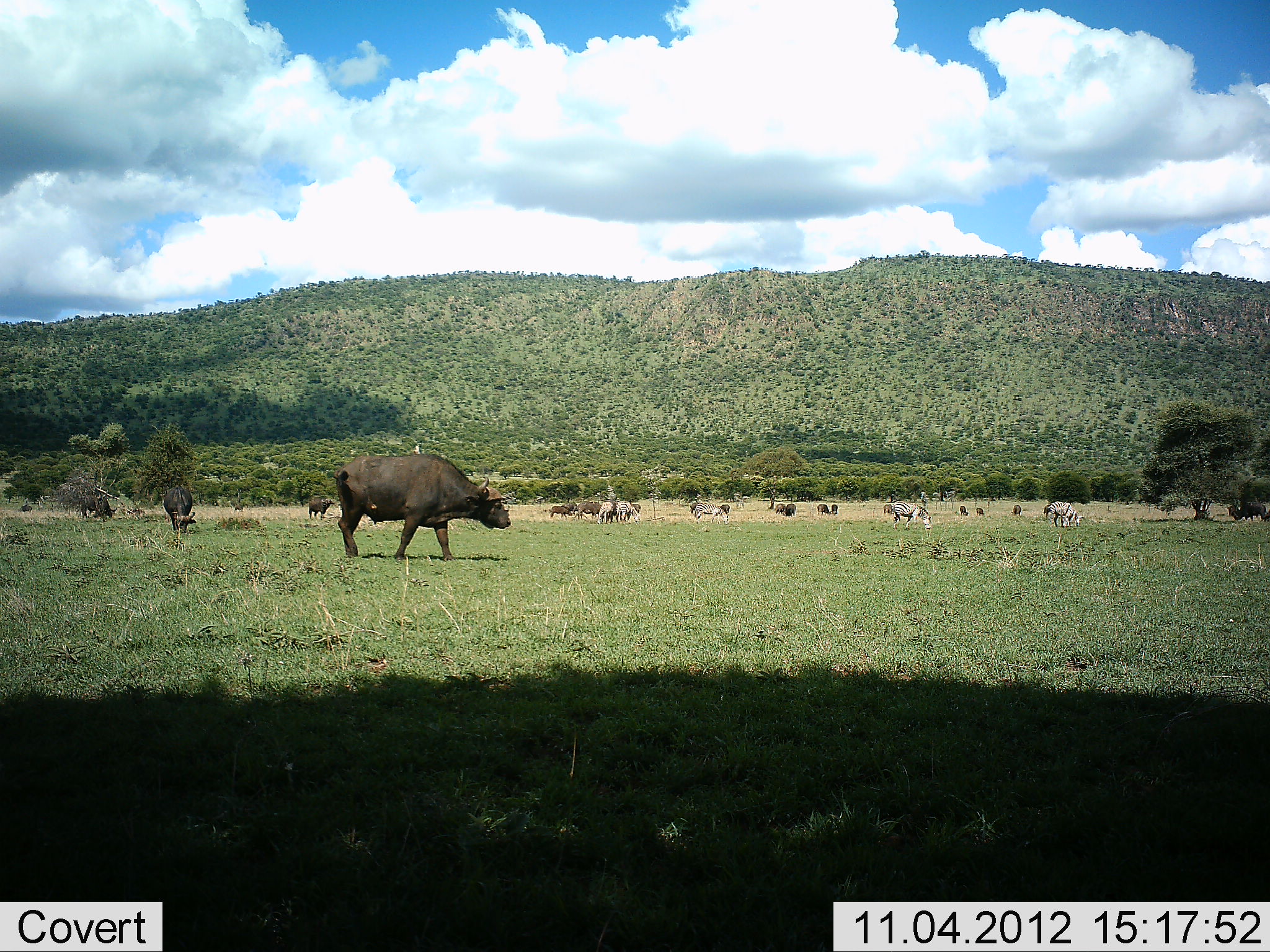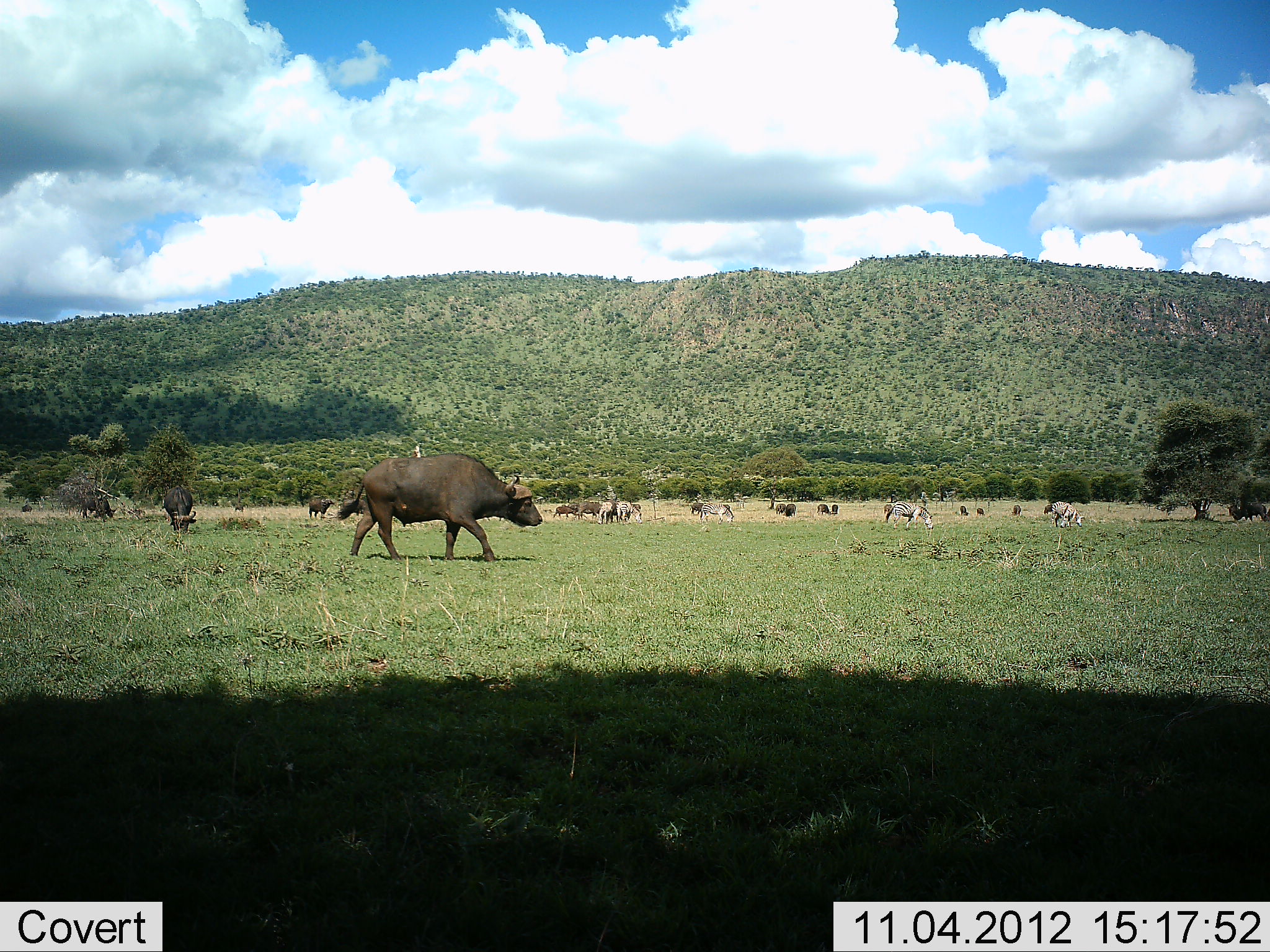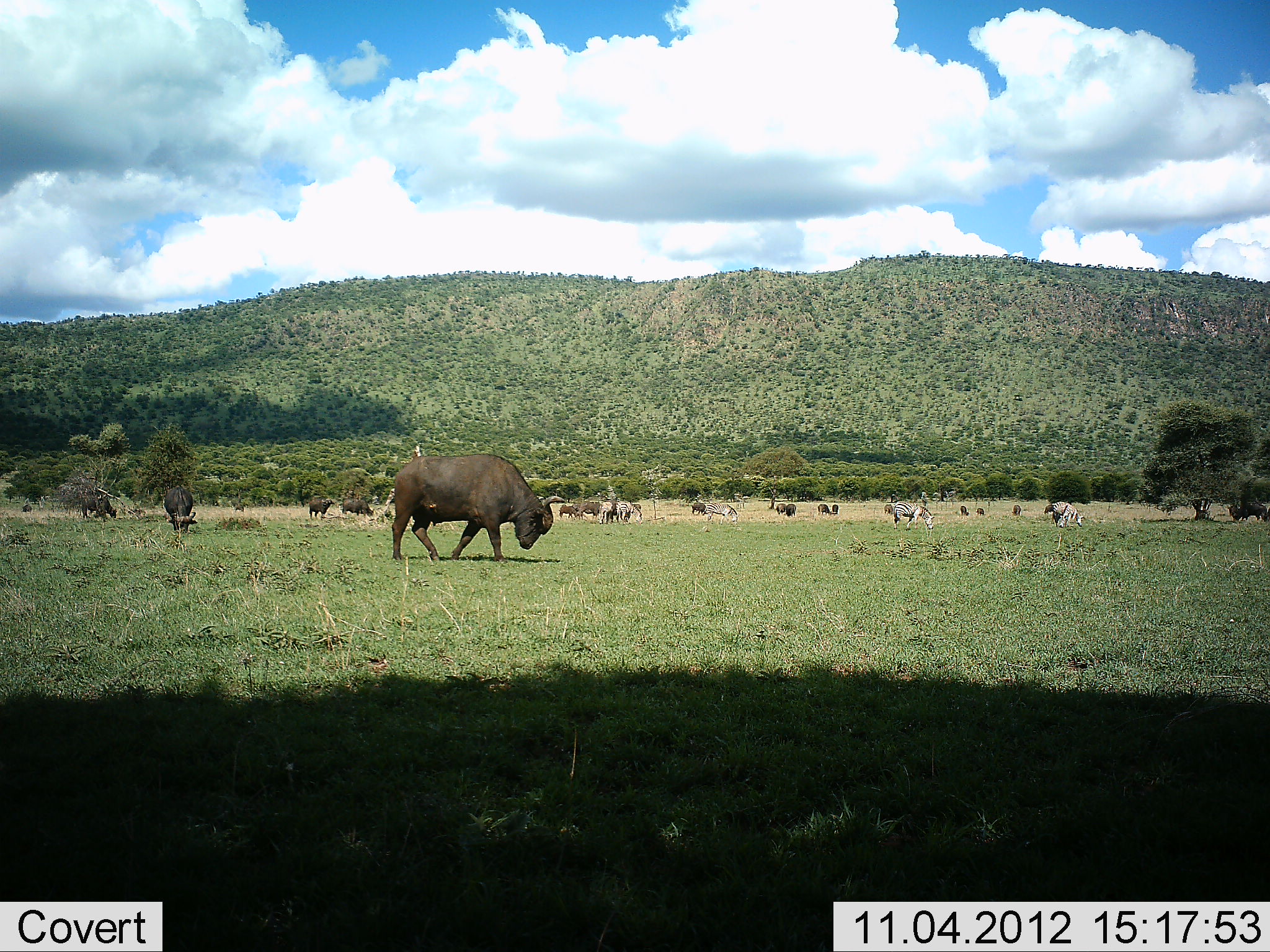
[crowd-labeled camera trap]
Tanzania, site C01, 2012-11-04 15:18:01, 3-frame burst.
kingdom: Animalia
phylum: Chordata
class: Mammalia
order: Artiodactyla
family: Bovidae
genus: Syncerus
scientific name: Syncerus caffer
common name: cape buffalo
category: buffalo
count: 10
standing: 33%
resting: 0%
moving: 93%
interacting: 0%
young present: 0%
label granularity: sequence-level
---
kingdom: Animalia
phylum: Chordata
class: Mammalia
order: Perissodactyla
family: Equidae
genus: Equus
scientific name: Equus quagga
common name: plains zebra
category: zebra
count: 5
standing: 18%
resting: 0%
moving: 9%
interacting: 0%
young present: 0%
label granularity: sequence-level